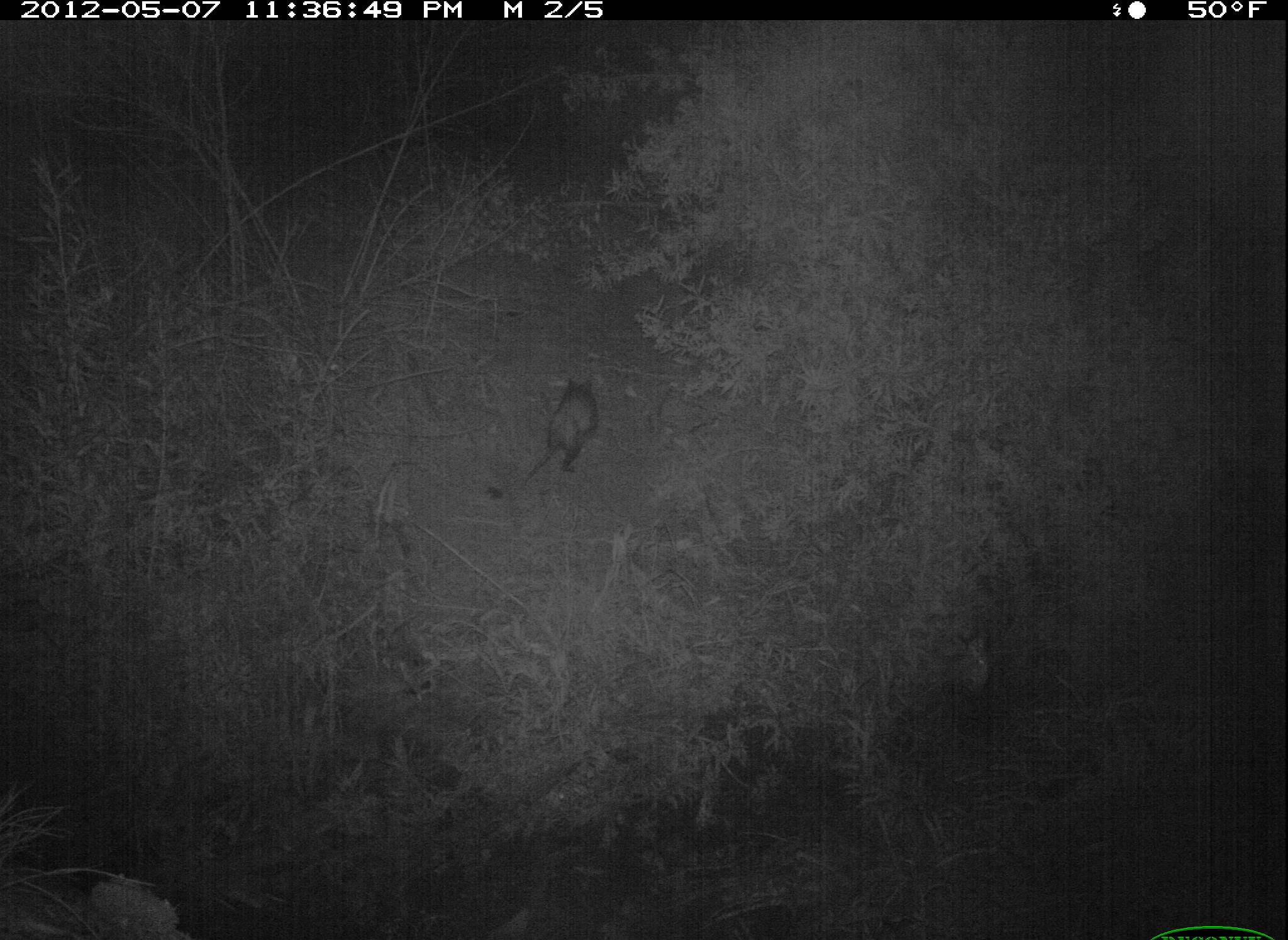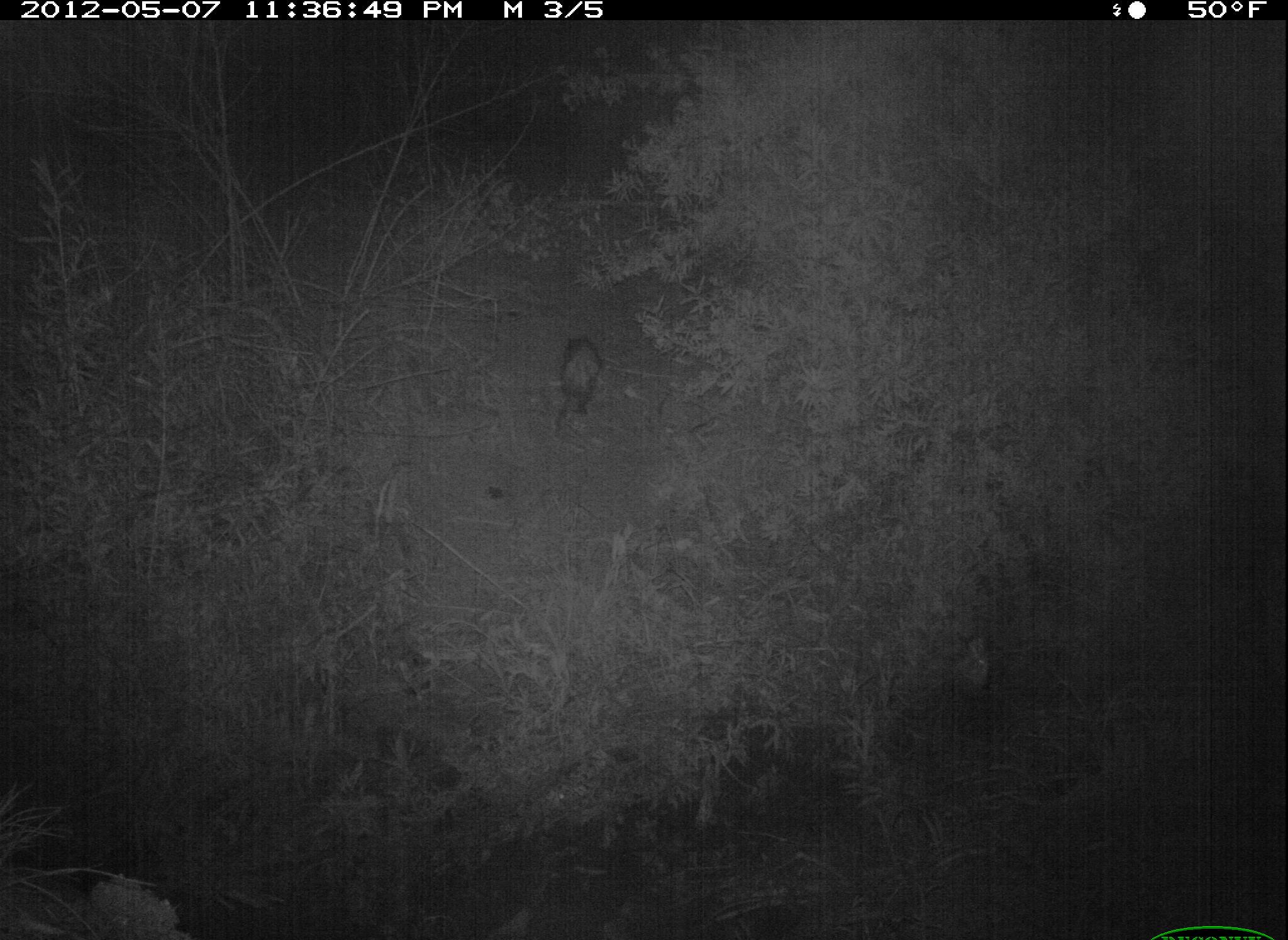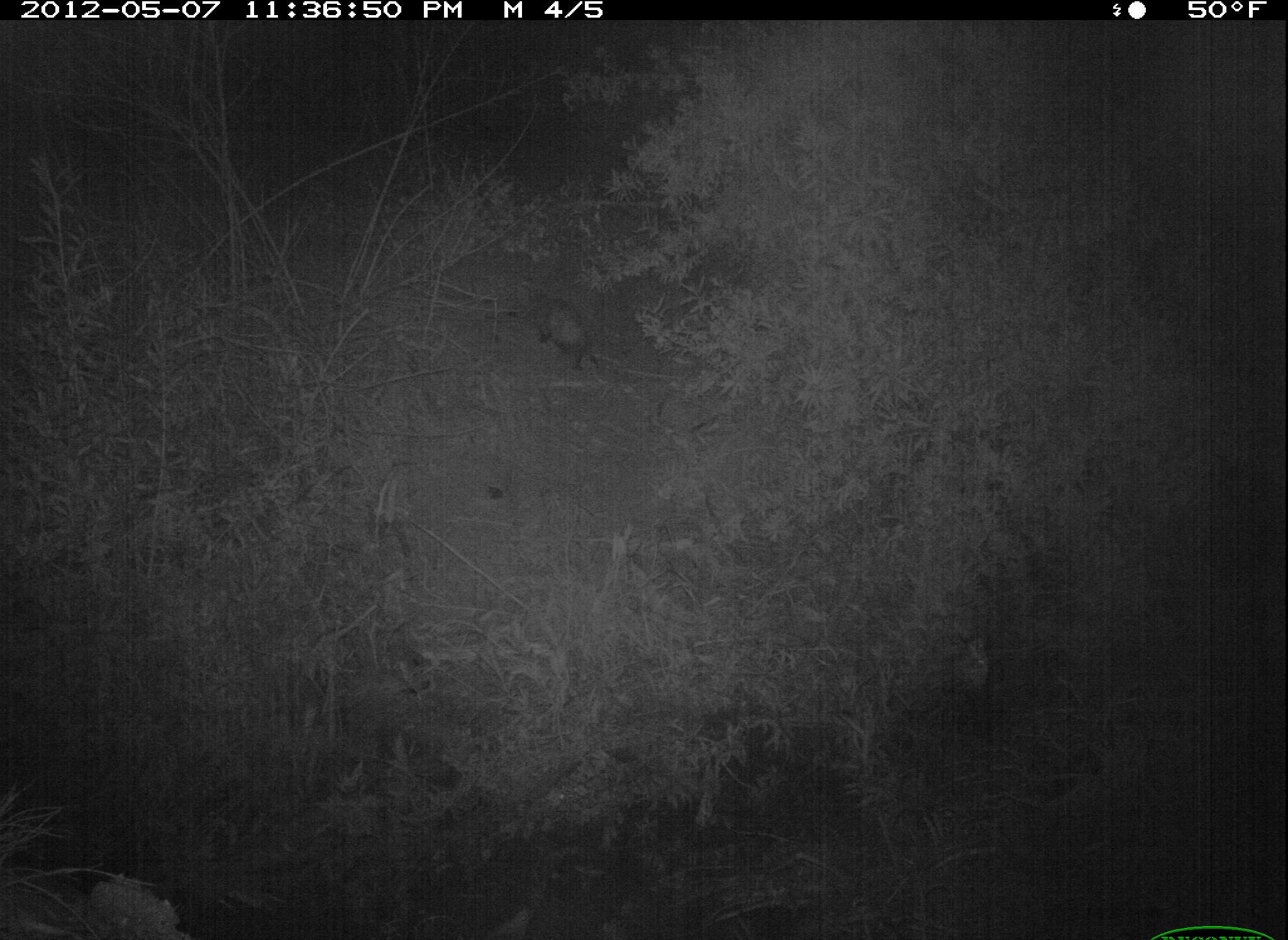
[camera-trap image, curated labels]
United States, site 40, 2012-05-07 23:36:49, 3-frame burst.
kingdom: Animalia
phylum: Chordata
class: Mammalia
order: Didelphimorphia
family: Didelphidae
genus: Didelphis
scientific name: Didelphis virginiana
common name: virginia opossum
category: opossum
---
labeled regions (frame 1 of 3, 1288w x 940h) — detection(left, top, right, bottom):
opossum: detection(506, 362, 609, 512)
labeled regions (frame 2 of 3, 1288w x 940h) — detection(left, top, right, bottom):
opossum: detection(546, 321, 613, 446)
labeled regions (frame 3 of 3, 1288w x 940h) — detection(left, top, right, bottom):
opossum: detection(520, 272, 623, 375)